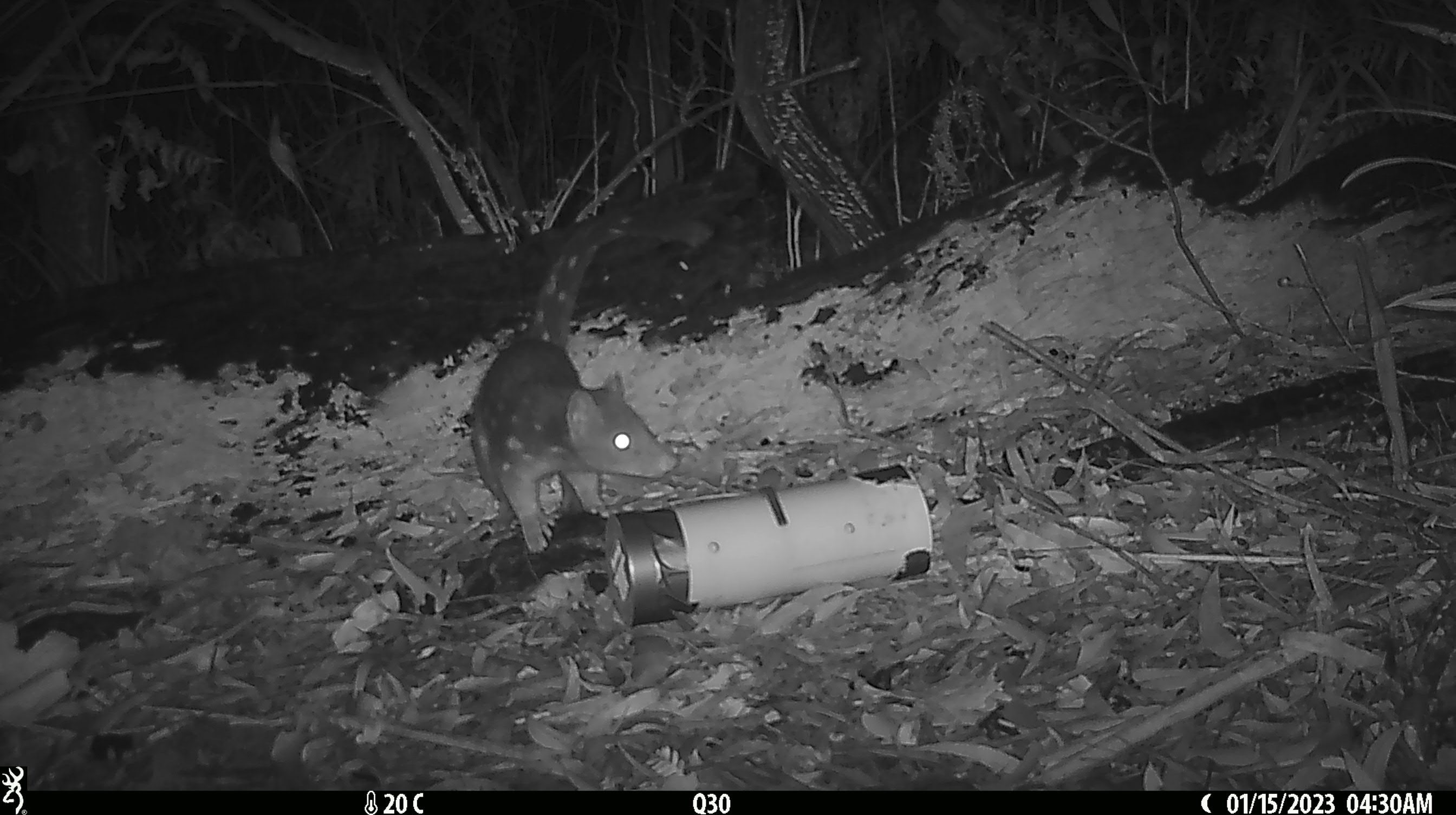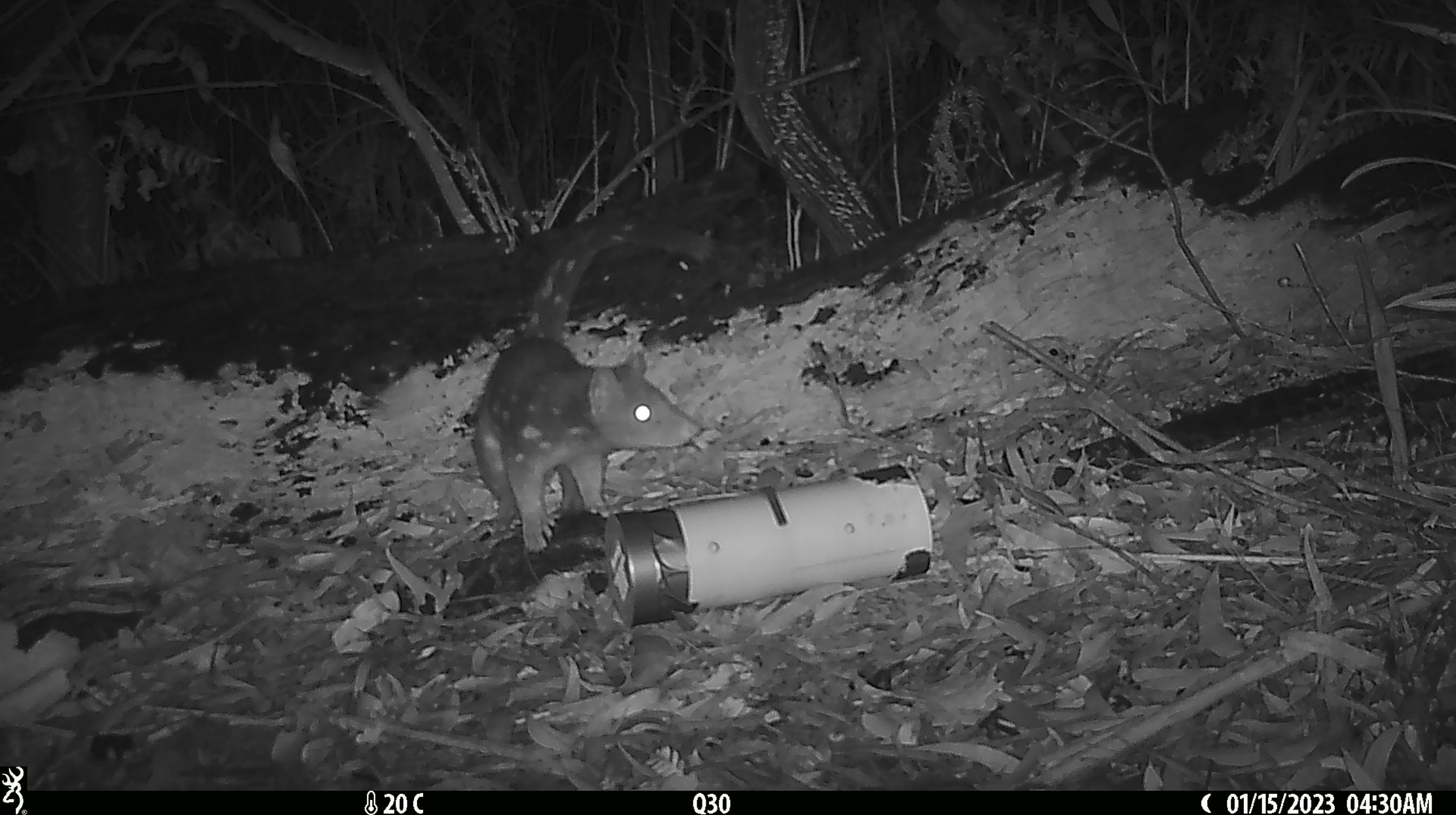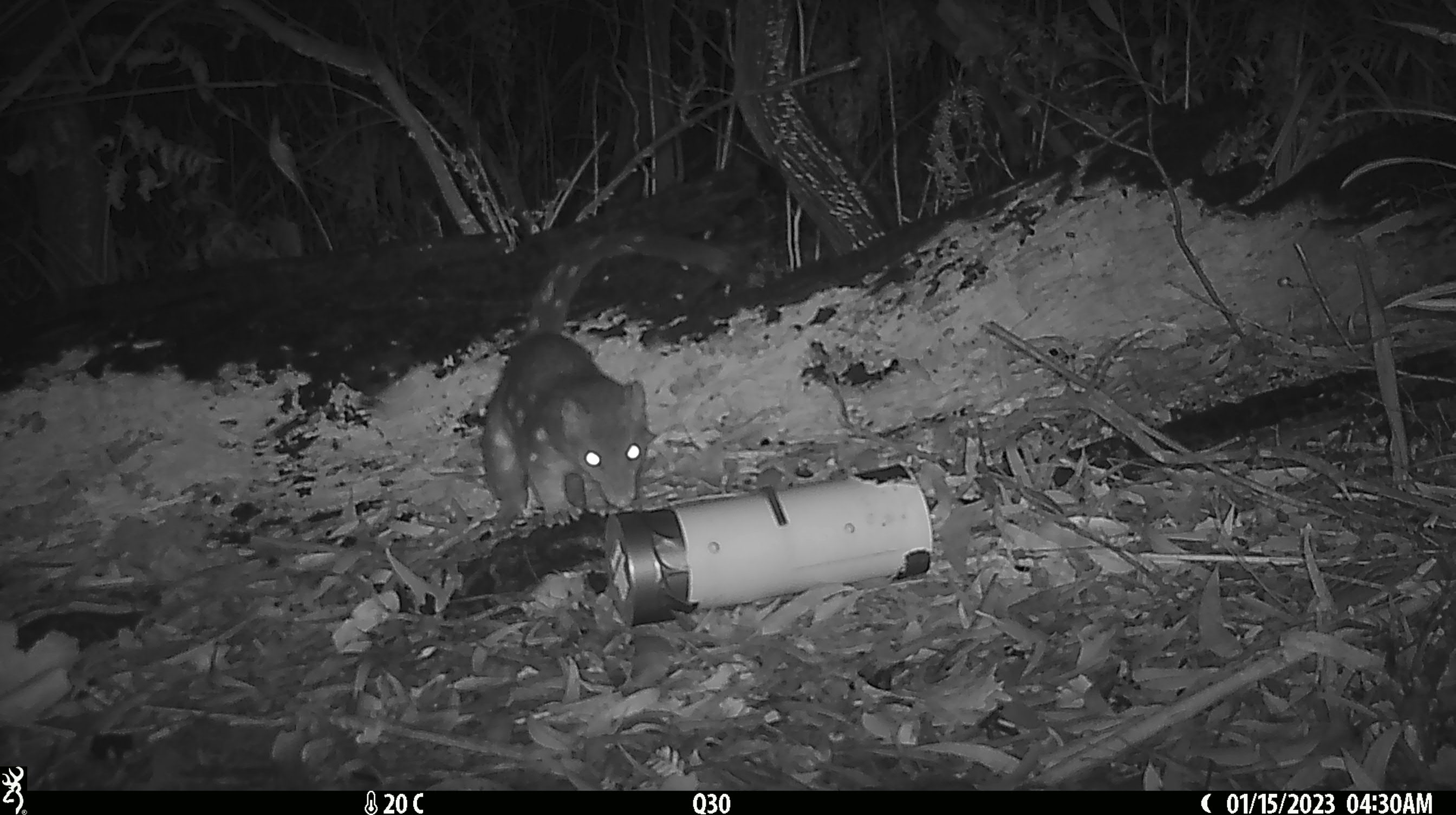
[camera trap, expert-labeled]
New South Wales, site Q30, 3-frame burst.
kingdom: Animalia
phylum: Chordata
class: Mammalia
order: Dasyuromorphia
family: Dasyuridae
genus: Dasyurus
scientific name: Dasyurus maculatus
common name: spotted-tailed quoll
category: quoll